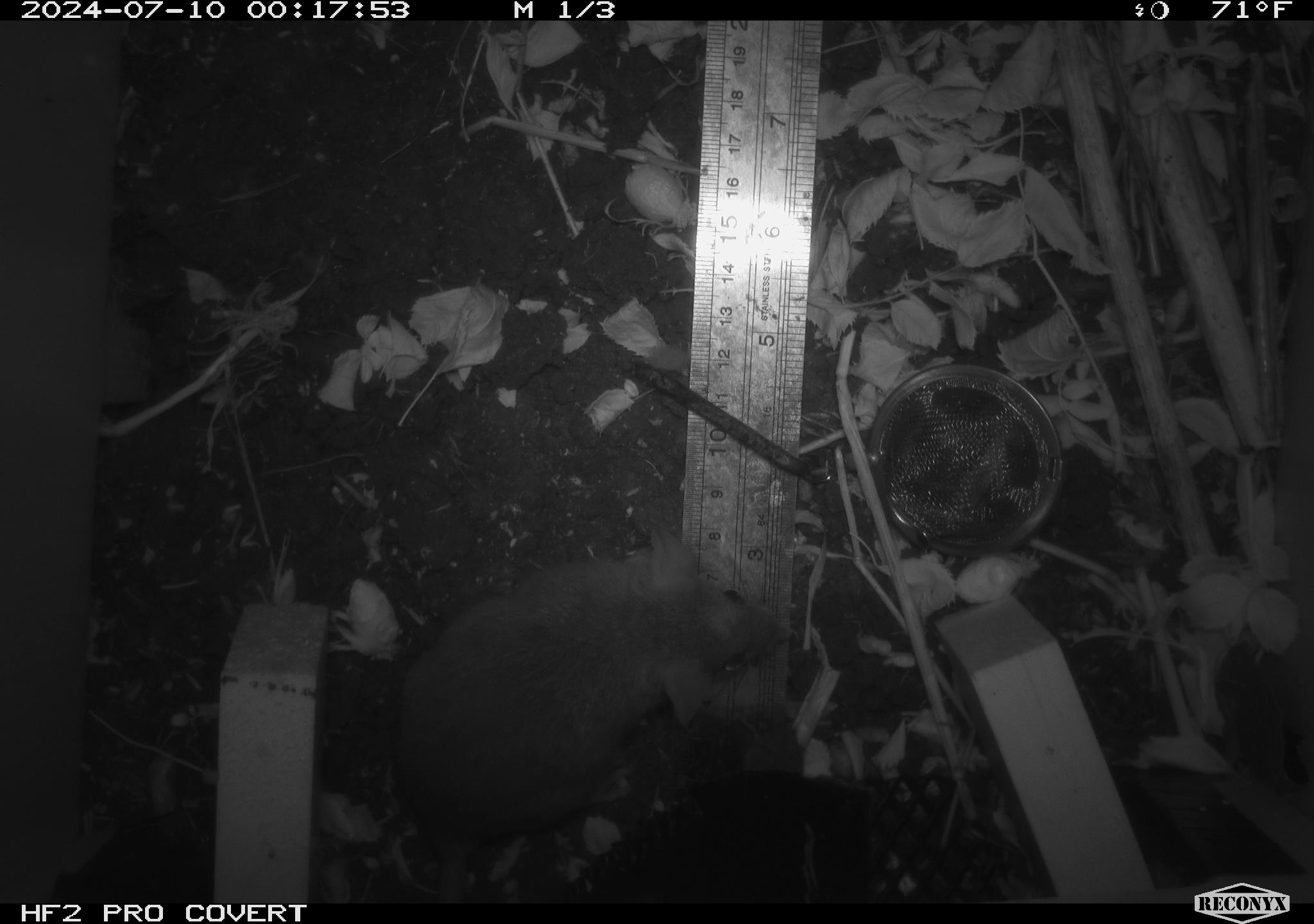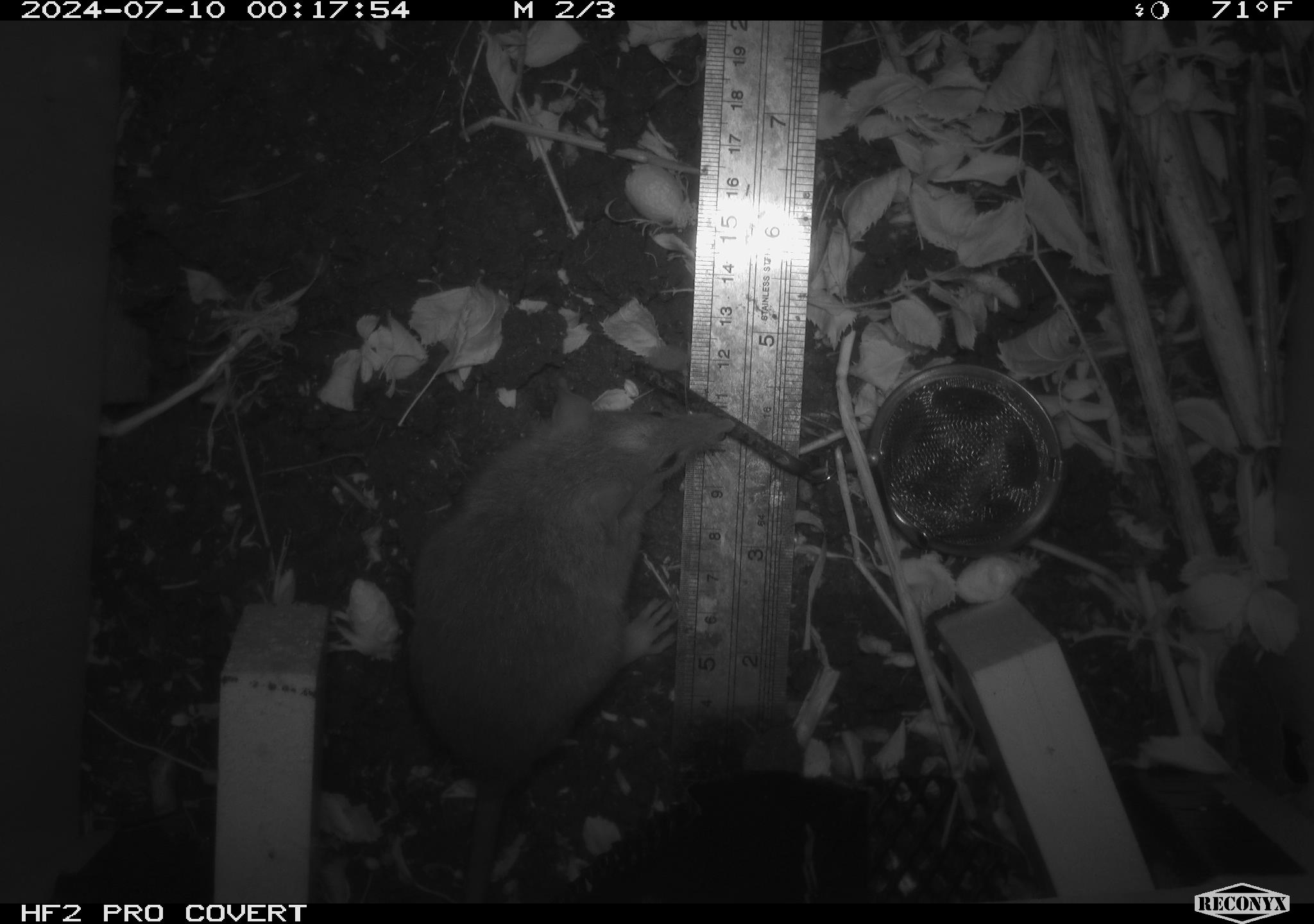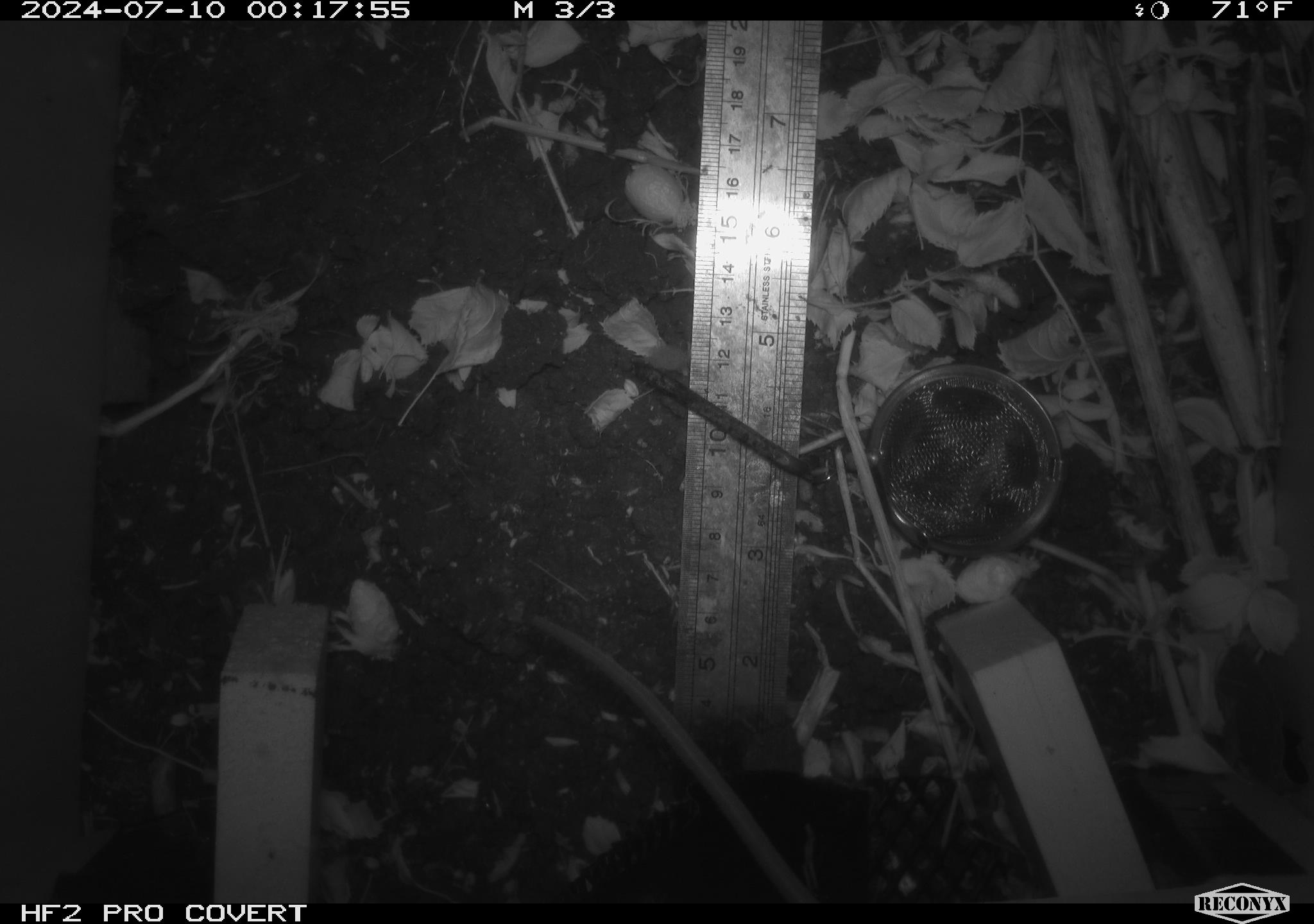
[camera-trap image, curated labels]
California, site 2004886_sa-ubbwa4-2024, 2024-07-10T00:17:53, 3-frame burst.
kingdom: Animalia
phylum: Chordata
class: Mammalia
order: Rodentia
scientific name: Rodentia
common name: woodrat or rat or mouse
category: woodrat or rat or mouse species